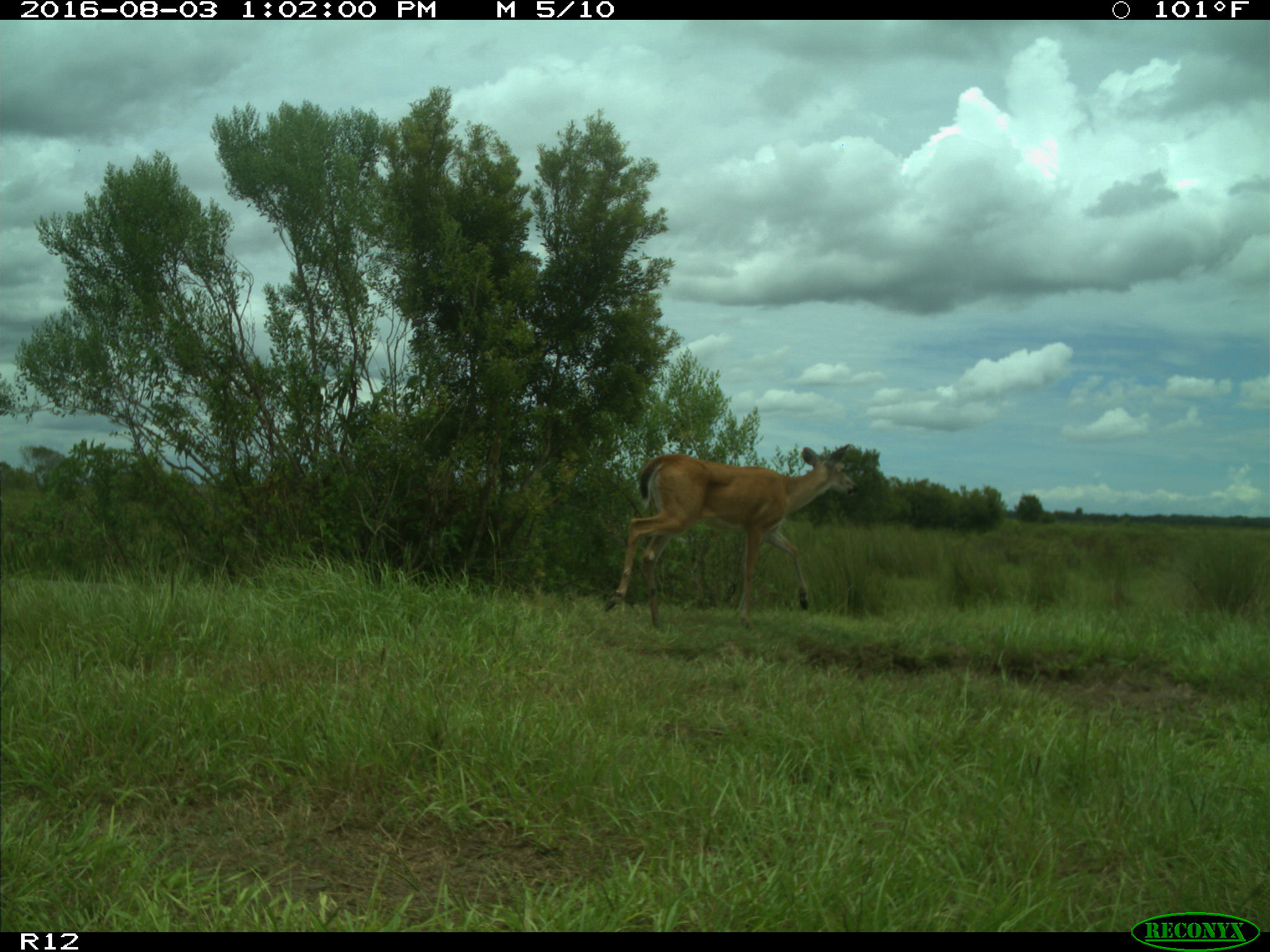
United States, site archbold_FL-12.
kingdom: Animalia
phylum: Chordata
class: Mammalia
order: Artiodactyla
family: Cervidae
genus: Odocoileus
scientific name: Odocoileus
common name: deer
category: unidentified deer